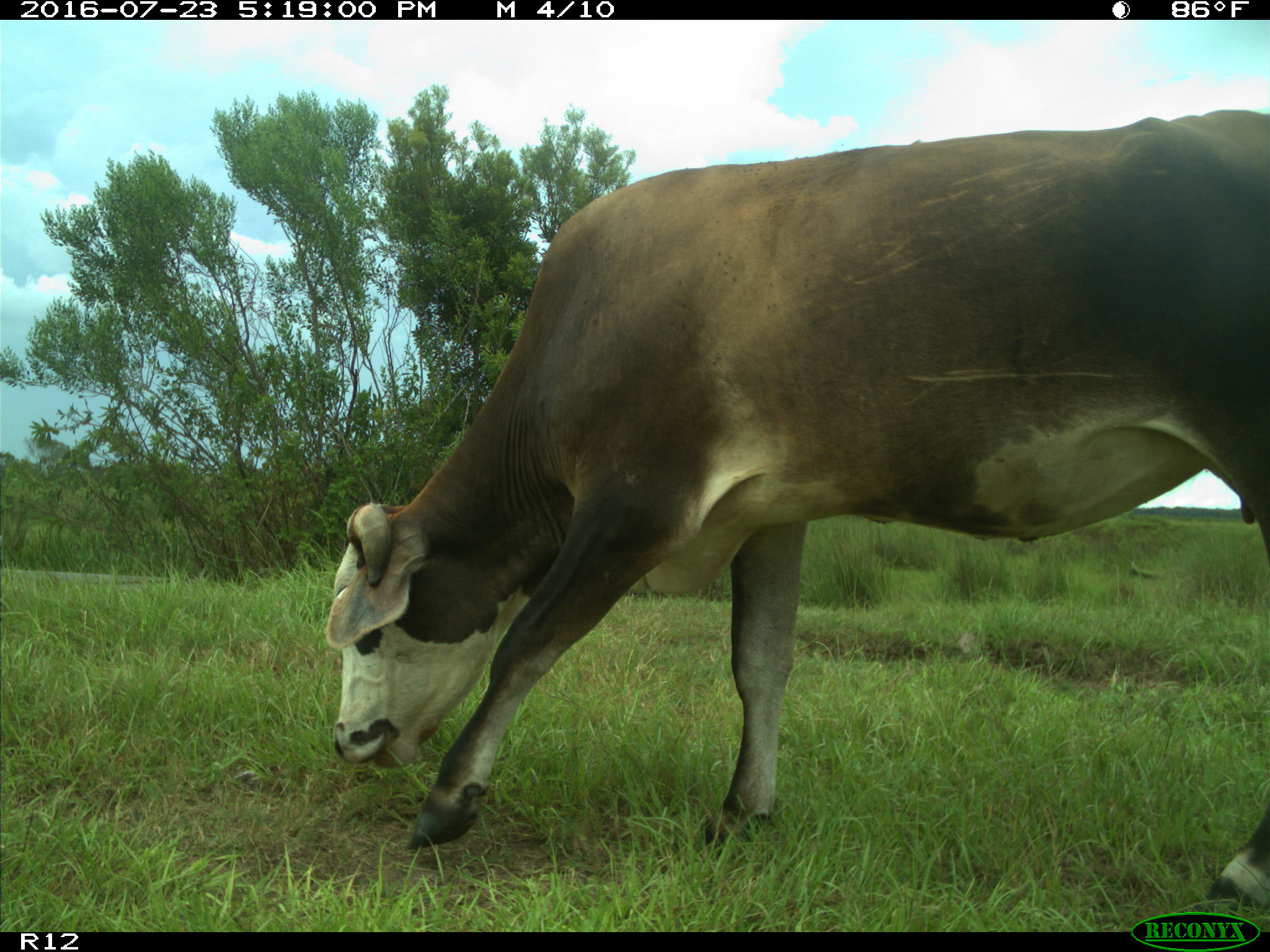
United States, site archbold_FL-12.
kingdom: Animalia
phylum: Chordata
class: Mammalia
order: Artiodactyla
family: Bovidae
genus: Bos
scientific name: Bos taurus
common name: domestic cow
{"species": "Bos taurus (domestic cow)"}